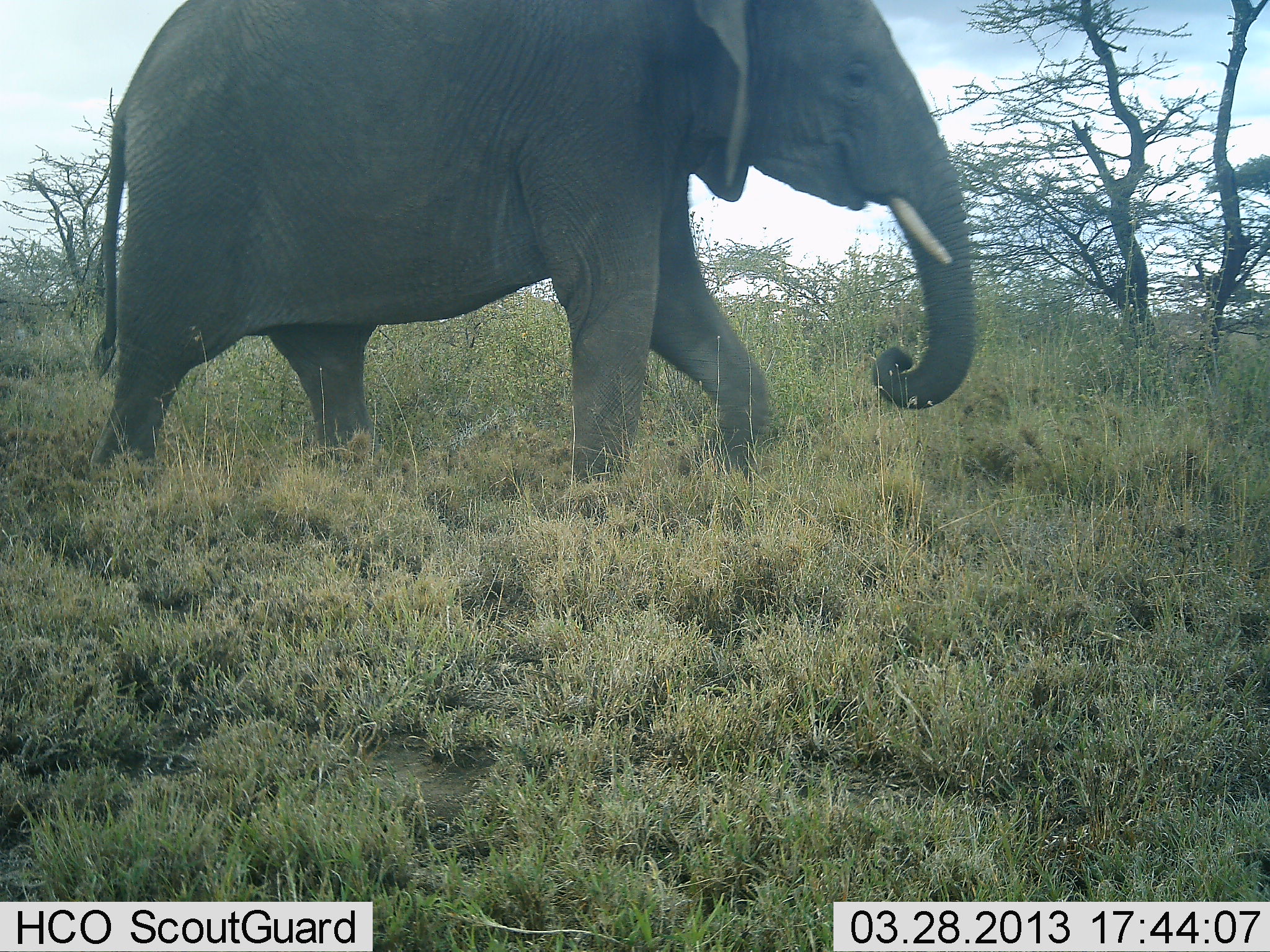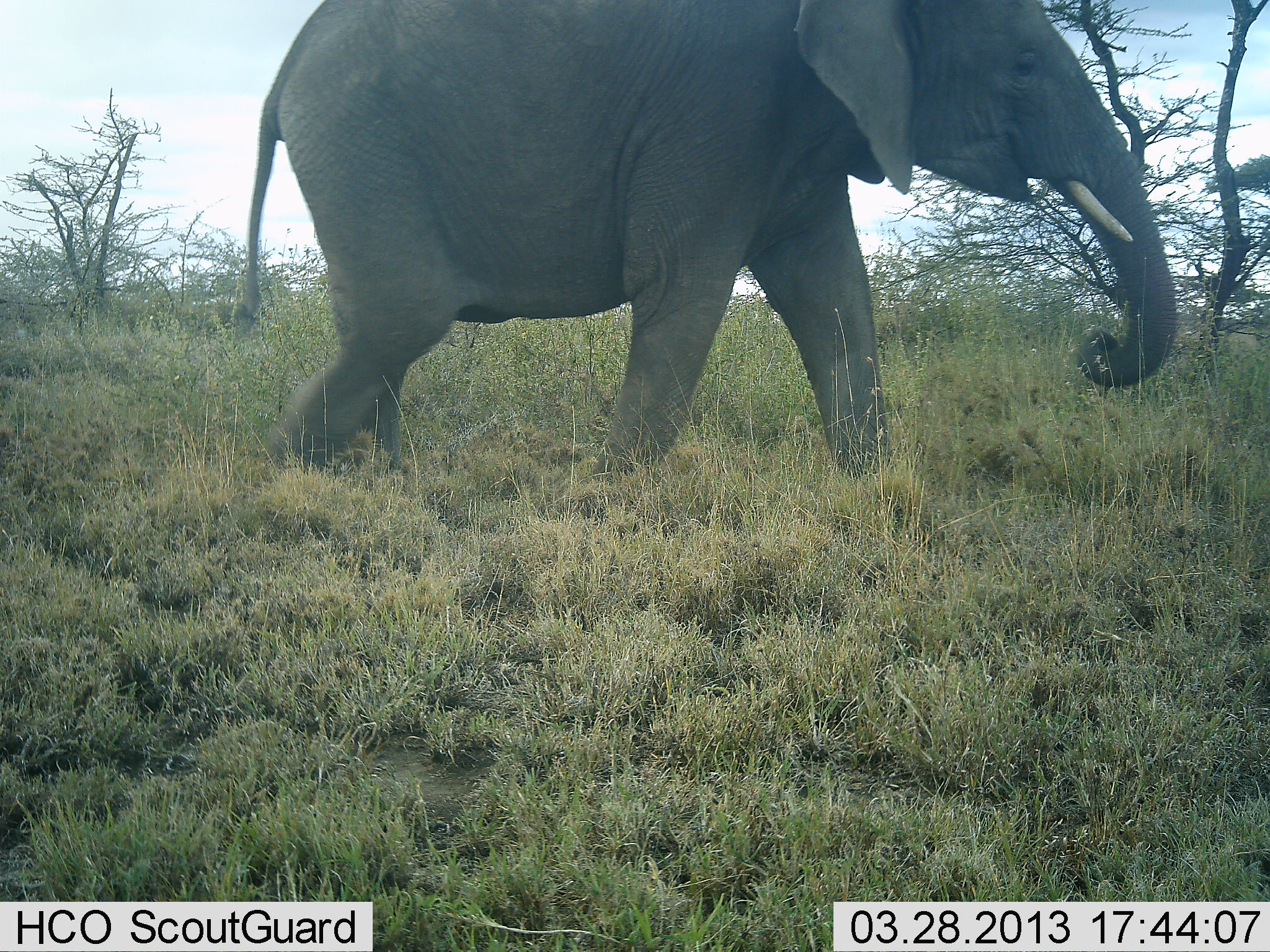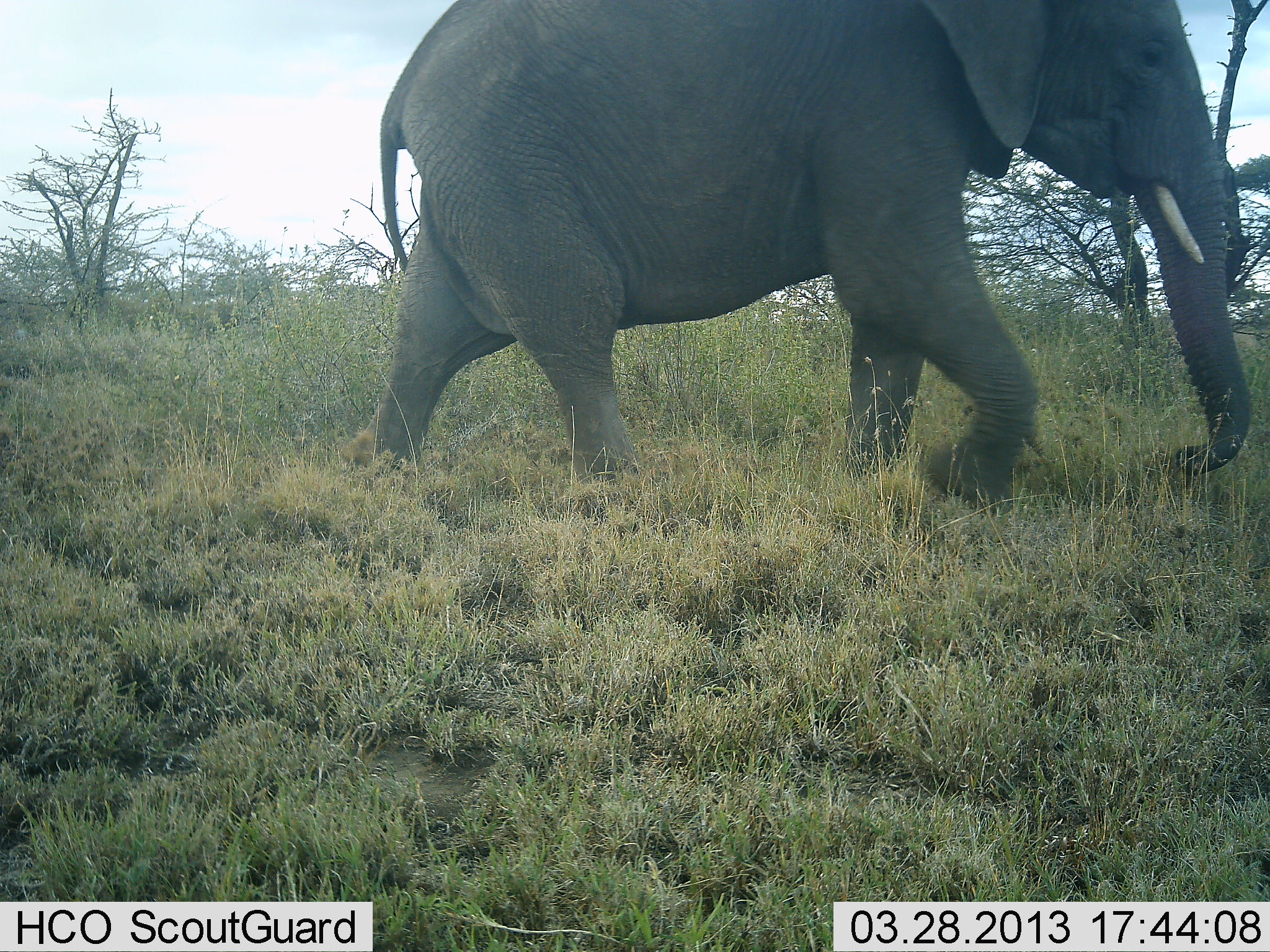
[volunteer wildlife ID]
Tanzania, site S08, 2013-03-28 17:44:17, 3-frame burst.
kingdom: Animalia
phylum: Chordata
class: Mammalia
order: Proboscidea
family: Elephantidae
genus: Loxodonta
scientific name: Loxodonta africana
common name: african bush elephant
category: elephant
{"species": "elephant (african bush elephant) (Loxodonta africana)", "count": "1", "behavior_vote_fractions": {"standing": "7%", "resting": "0%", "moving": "100%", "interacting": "0%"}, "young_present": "0%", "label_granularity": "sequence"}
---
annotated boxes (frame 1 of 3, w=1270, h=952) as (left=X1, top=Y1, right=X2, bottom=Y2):
animal: (left=86, top=0, right=978, bottom=491)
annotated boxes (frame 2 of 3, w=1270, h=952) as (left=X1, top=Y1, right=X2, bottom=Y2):
animal: (left=233, top=0, right=1174, bottom=482)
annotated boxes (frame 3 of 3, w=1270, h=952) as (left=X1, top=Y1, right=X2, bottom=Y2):
animal: (left=349, top=0, right=1250, bottom=518)